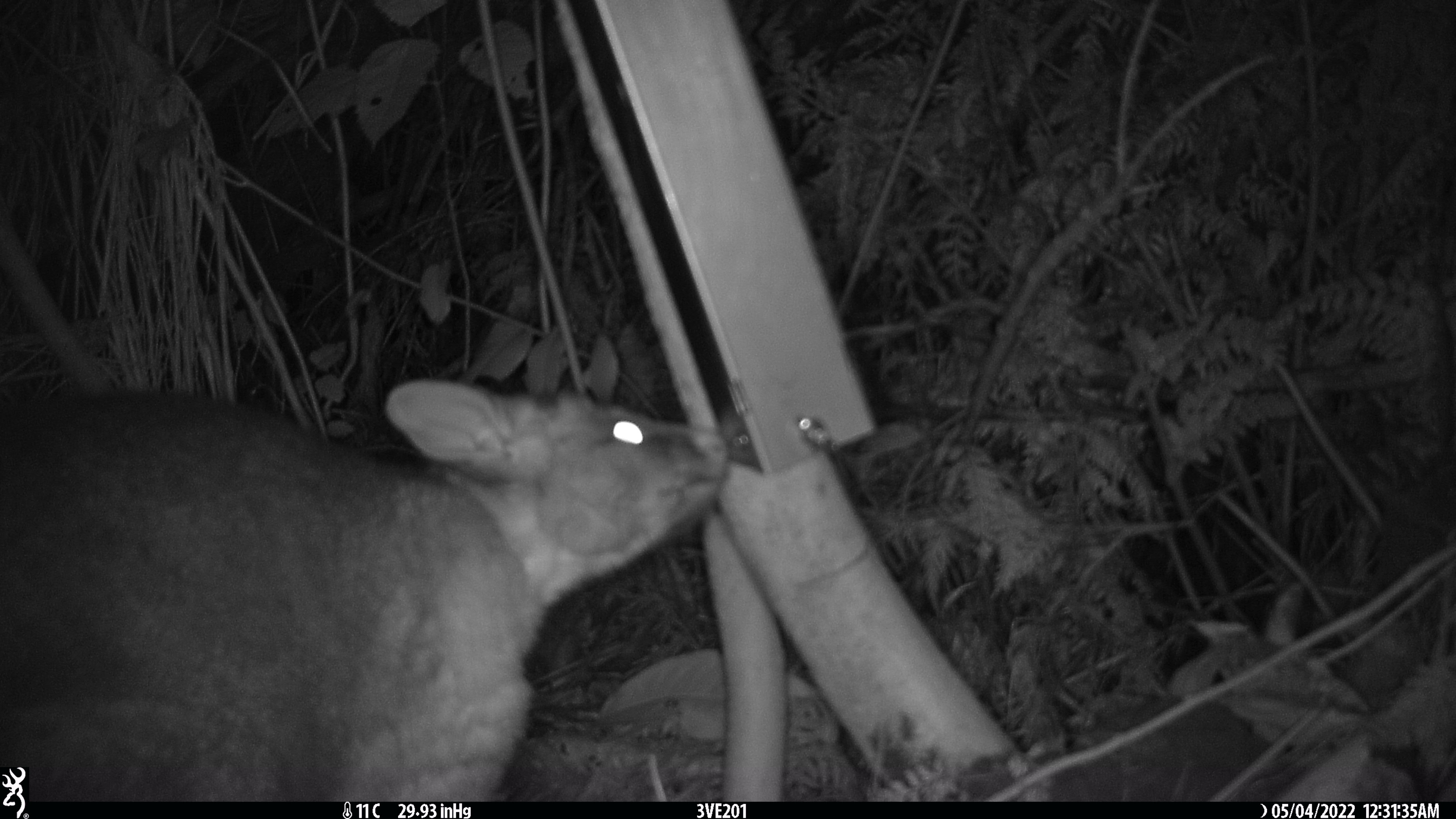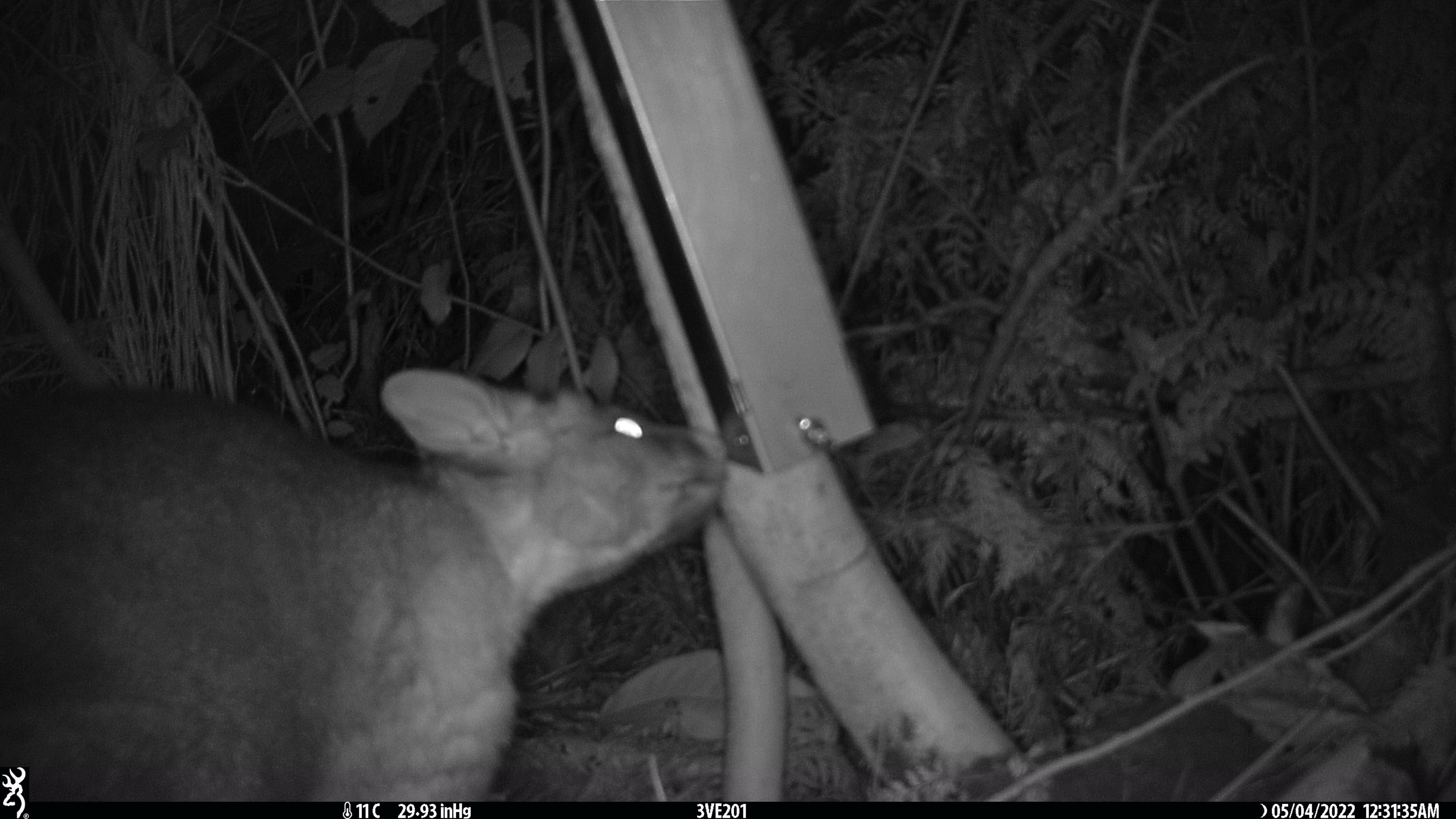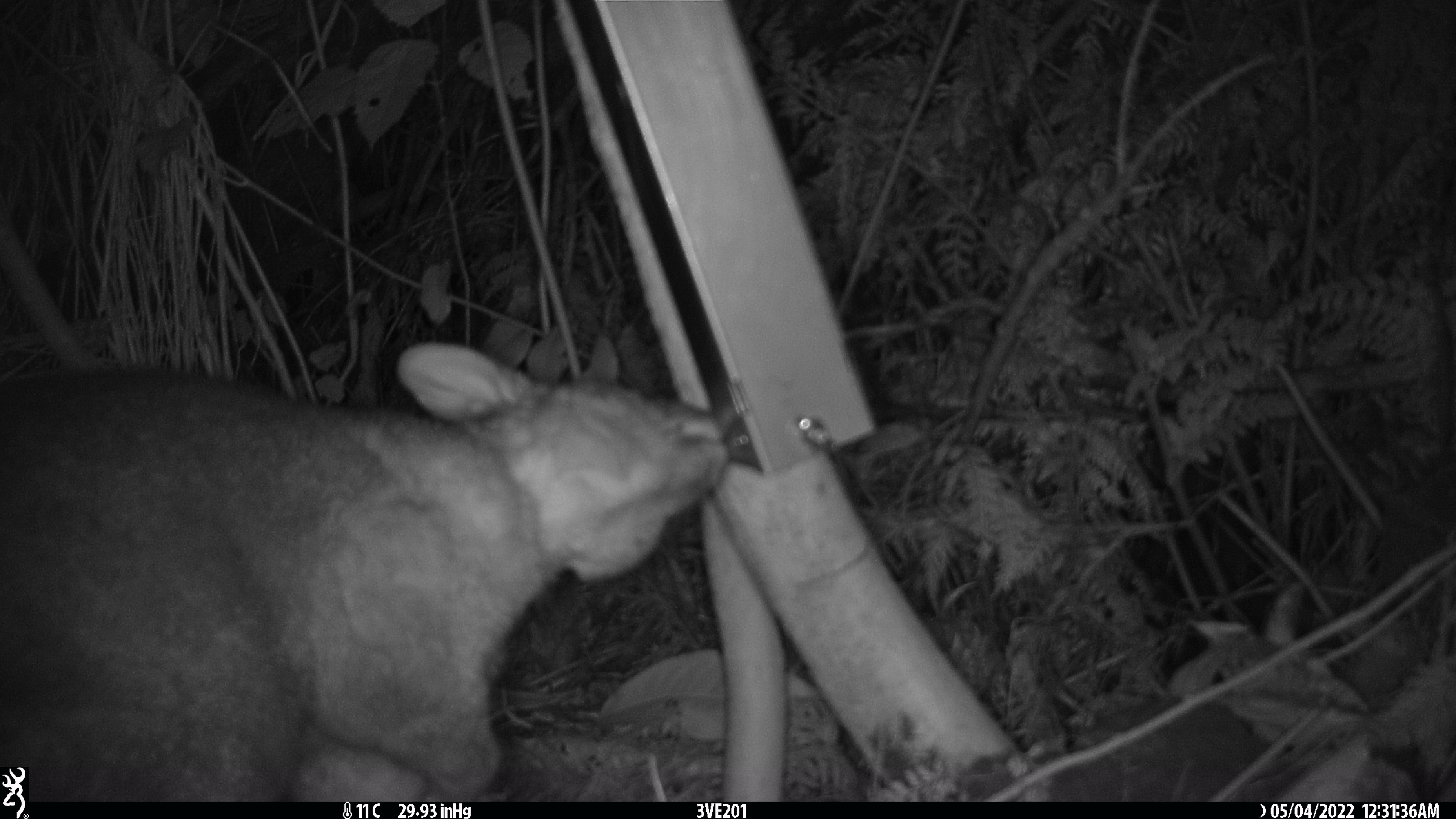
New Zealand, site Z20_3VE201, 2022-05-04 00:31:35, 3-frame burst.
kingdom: Animalia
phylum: Chordata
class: Mammalia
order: Diprotodontia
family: Phalangeridae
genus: Trichosurus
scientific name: Trichosurus vulpecula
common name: common brushtail possum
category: possum